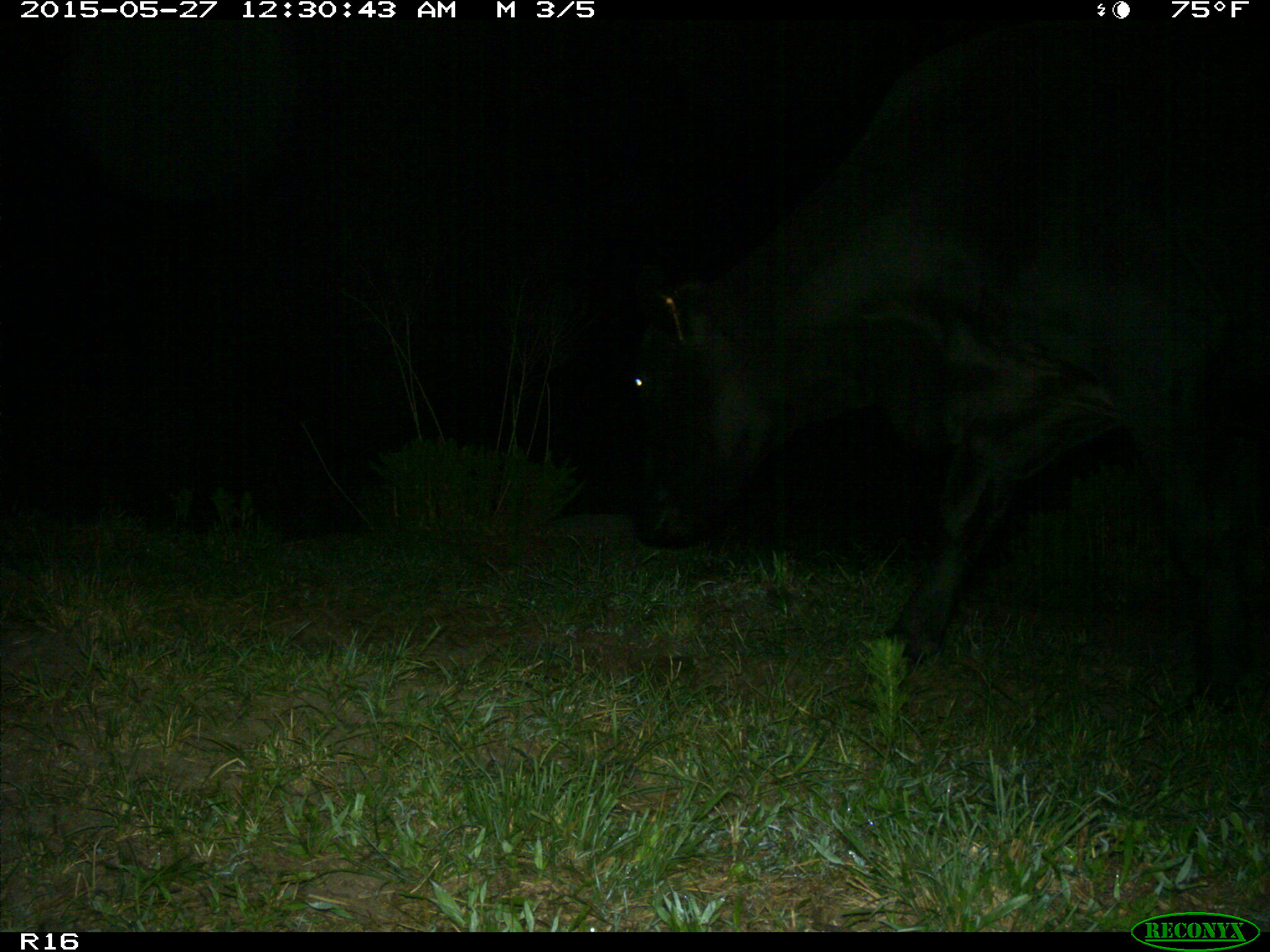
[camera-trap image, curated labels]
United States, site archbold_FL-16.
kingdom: Animalia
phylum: Chordata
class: Mammalia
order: Artiodactyla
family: Bovidae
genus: Bos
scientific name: Bos taurus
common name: domestic cow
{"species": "Bos taurus (domestic cow)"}